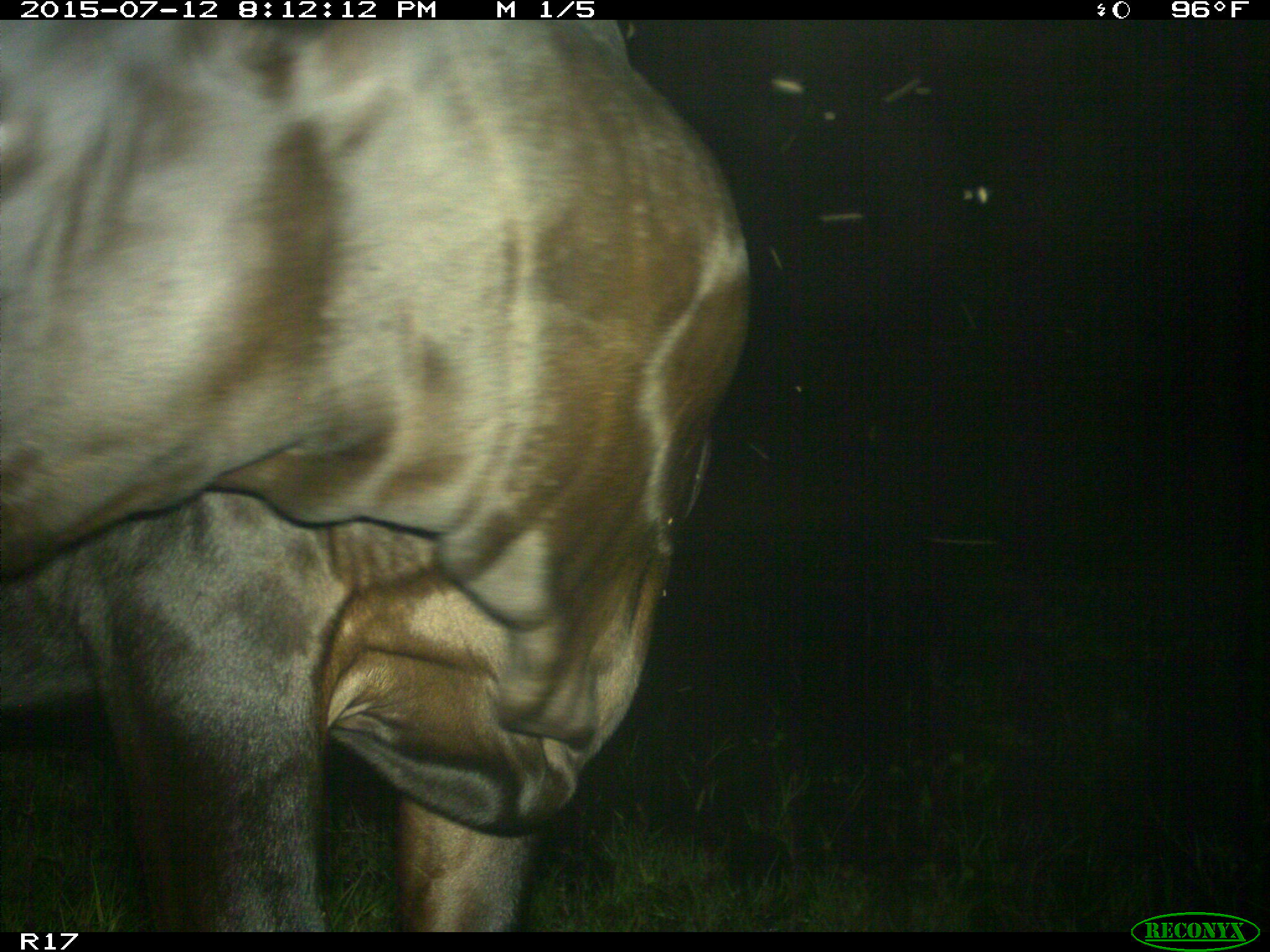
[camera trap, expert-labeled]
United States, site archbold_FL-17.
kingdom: Animalia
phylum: Chordata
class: Mammalia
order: Artiodactyla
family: Bovidae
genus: Bos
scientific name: Bos taurus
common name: domestic cow